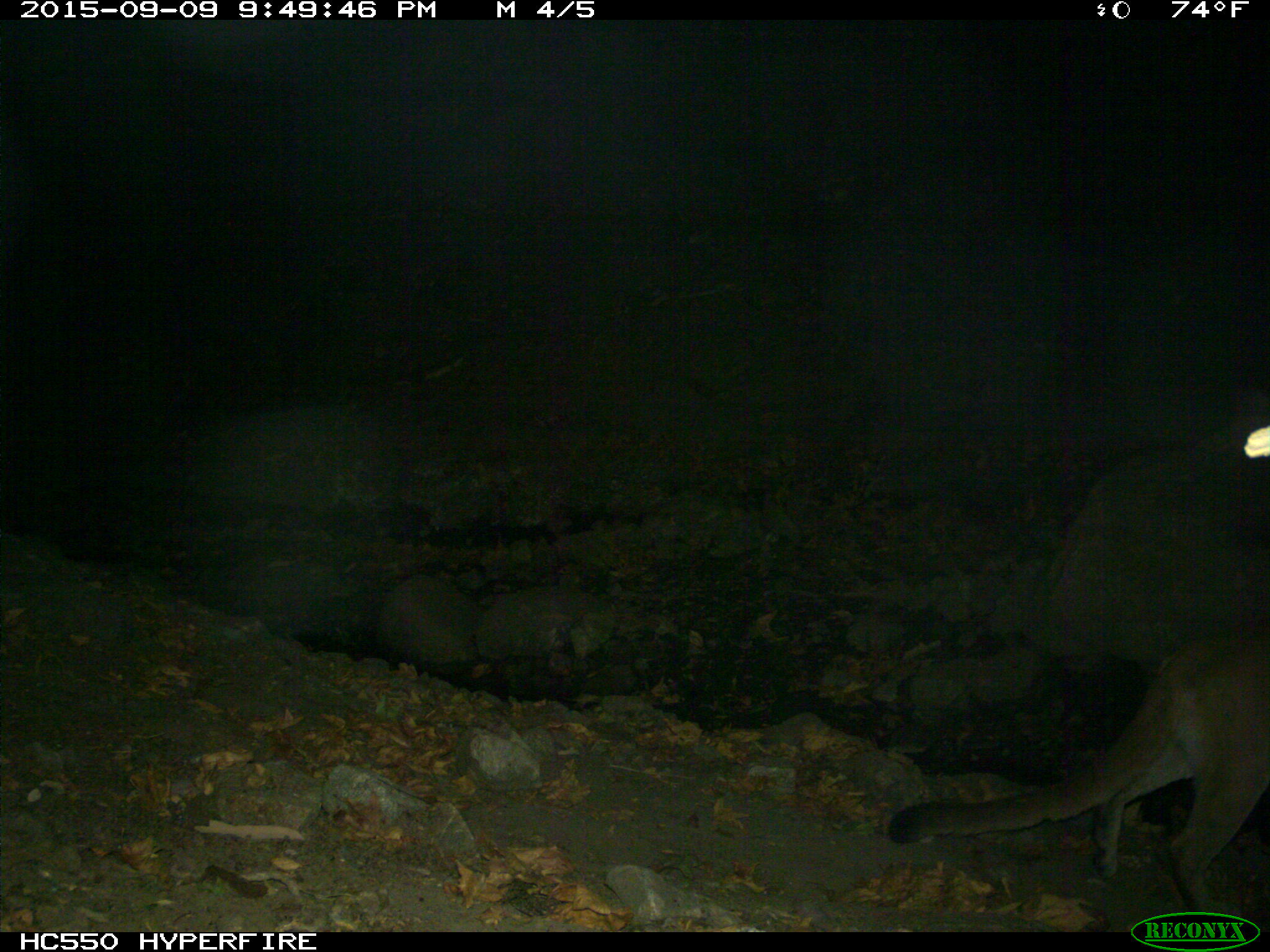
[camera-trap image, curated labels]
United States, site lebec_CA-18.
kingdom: Animalia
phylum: Chordata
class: Mammalia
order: Carnivora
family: Felidae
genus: Puma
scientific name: Puma concolor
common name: mountain lion